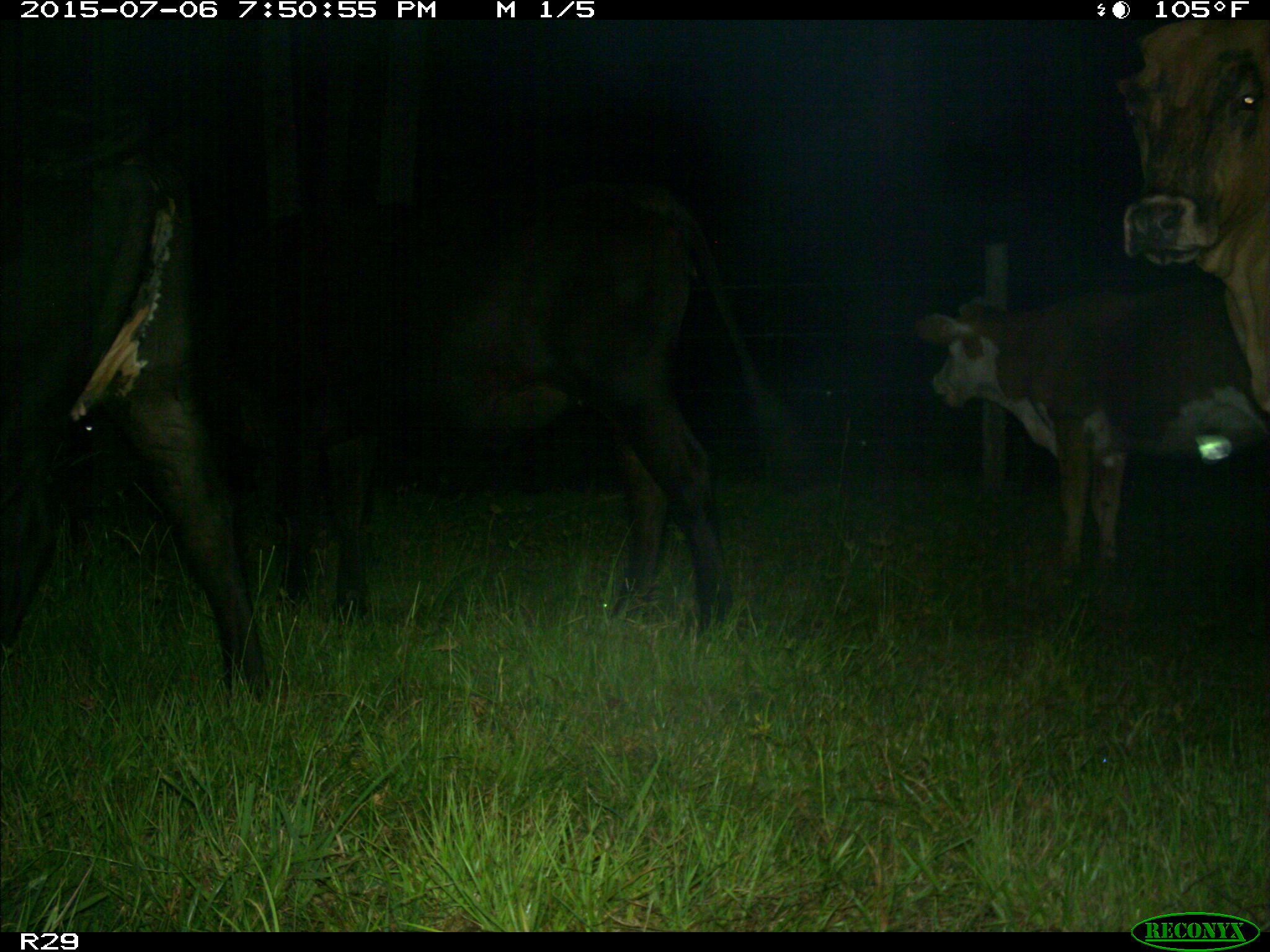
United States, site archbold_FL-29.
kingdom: Animalia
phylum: Chordata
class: Mammalia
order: Artiodactyla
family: Bovidae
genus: Bos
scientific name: Bos taurus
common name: domestic cow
Bos taurus (domestic cow).